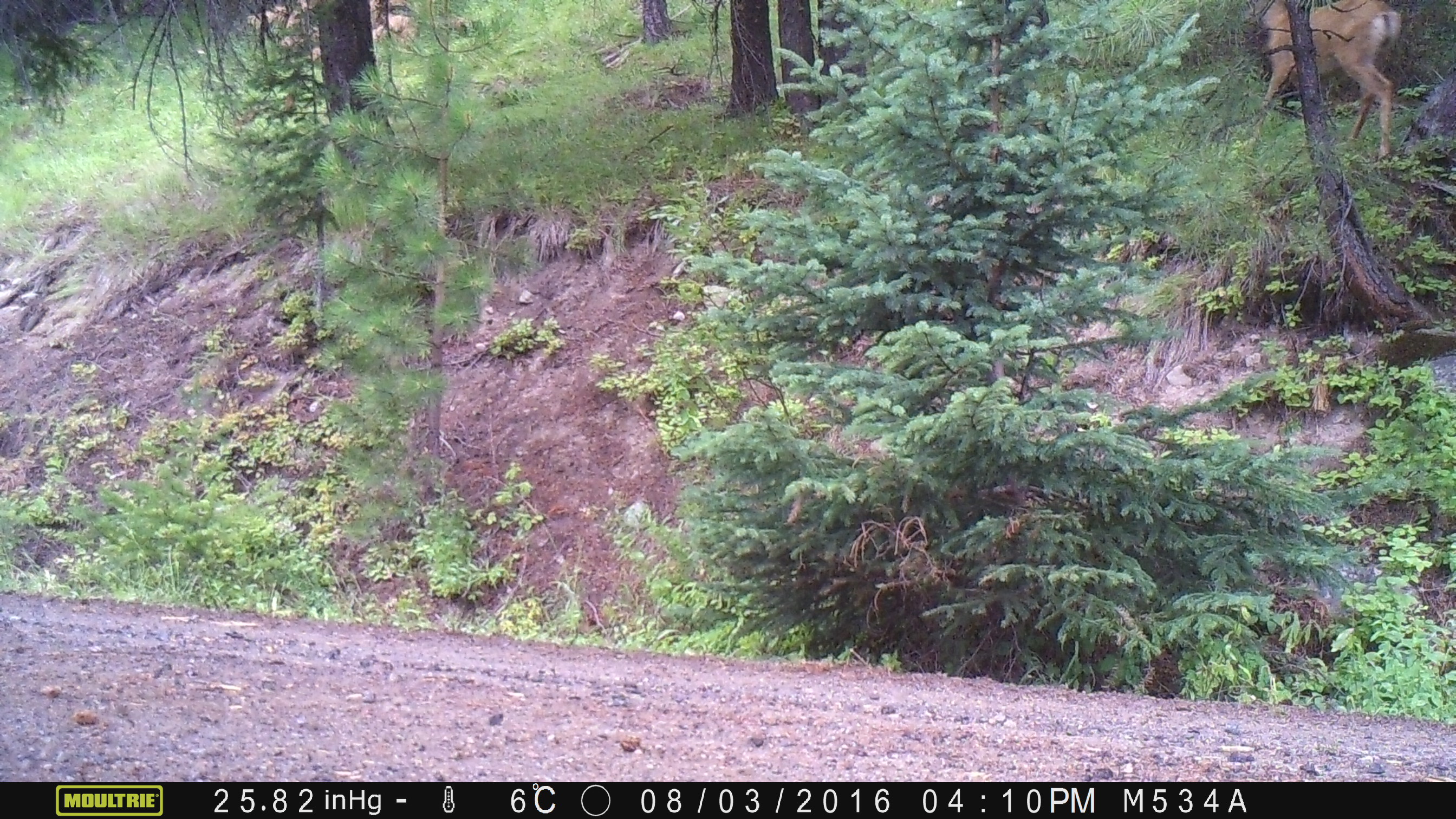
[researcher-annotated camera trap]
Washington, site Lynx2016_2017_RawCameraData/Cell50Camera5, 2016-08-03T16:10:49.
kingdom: Animalia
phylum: Chordata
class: Mammalia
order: Artiodactyla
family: Cervidae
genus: Odocoileus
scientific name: Odocoileus hemionus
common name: mule deer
Odocoileus hemionus (mule deer). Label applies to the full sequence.